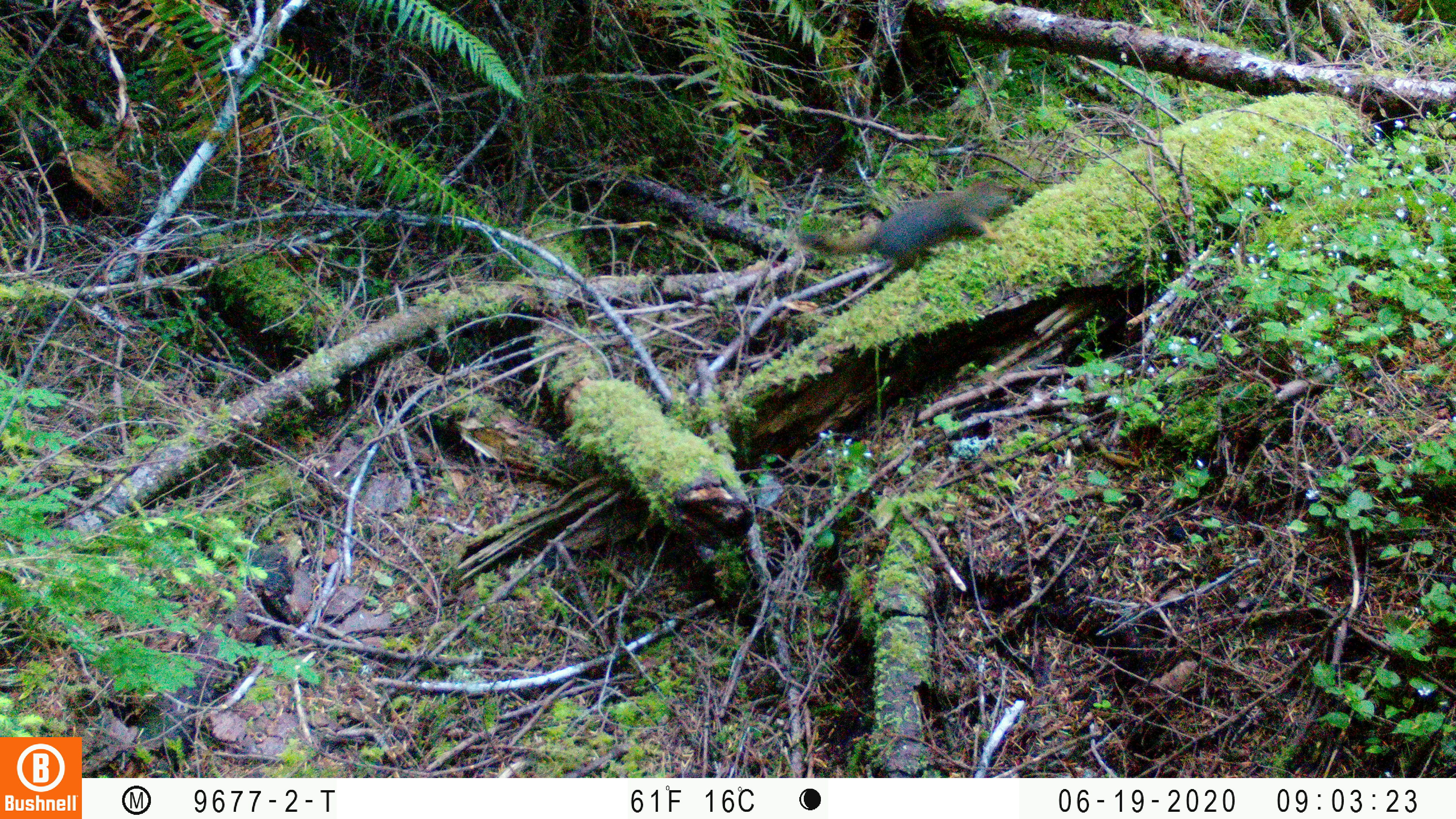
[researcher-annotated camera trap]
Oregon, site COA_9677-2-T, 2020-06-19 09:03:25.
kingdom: Animalia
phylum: Chordata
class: Mammalia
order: Rodentia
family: Sciuridae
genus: Tamiasciurus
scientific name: Tamiasciurus douglasii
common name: douglas squirrel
Douglas squirrel (Tamiasciurus douglasii).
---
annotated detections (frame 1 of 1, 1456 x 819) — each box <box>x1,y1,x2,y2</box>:
douglas squirrel: <box>794,179,1017,279</box>